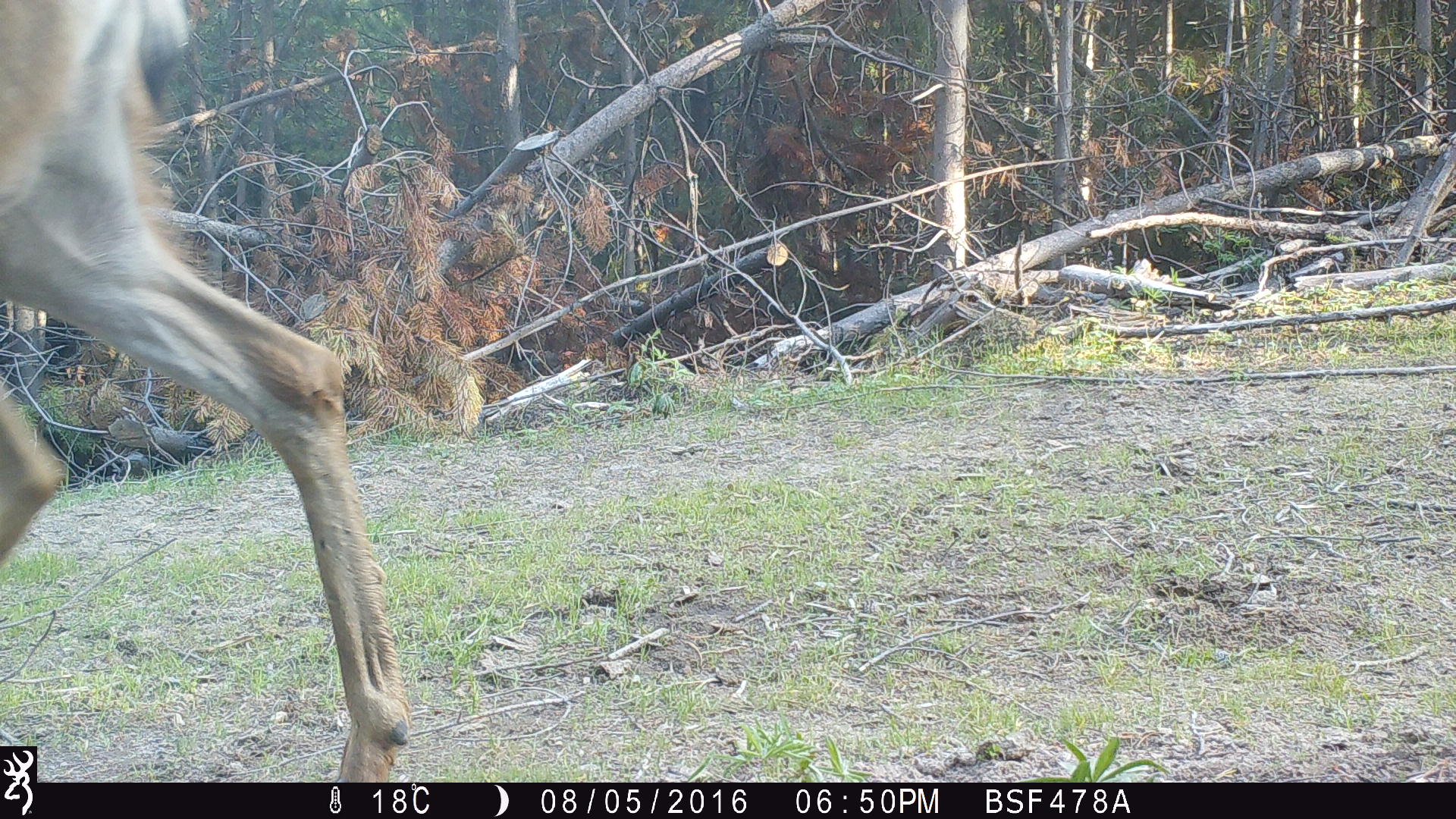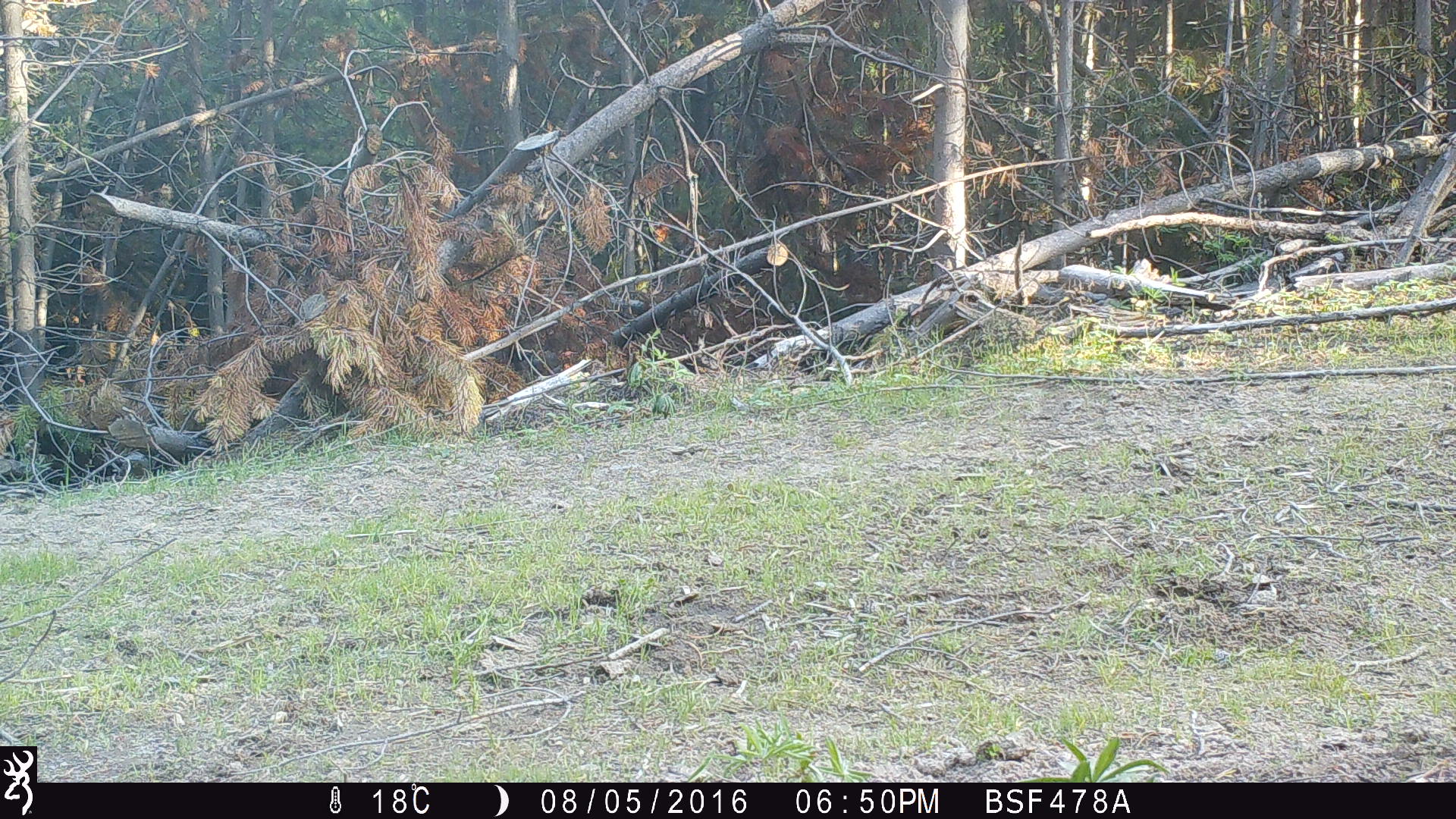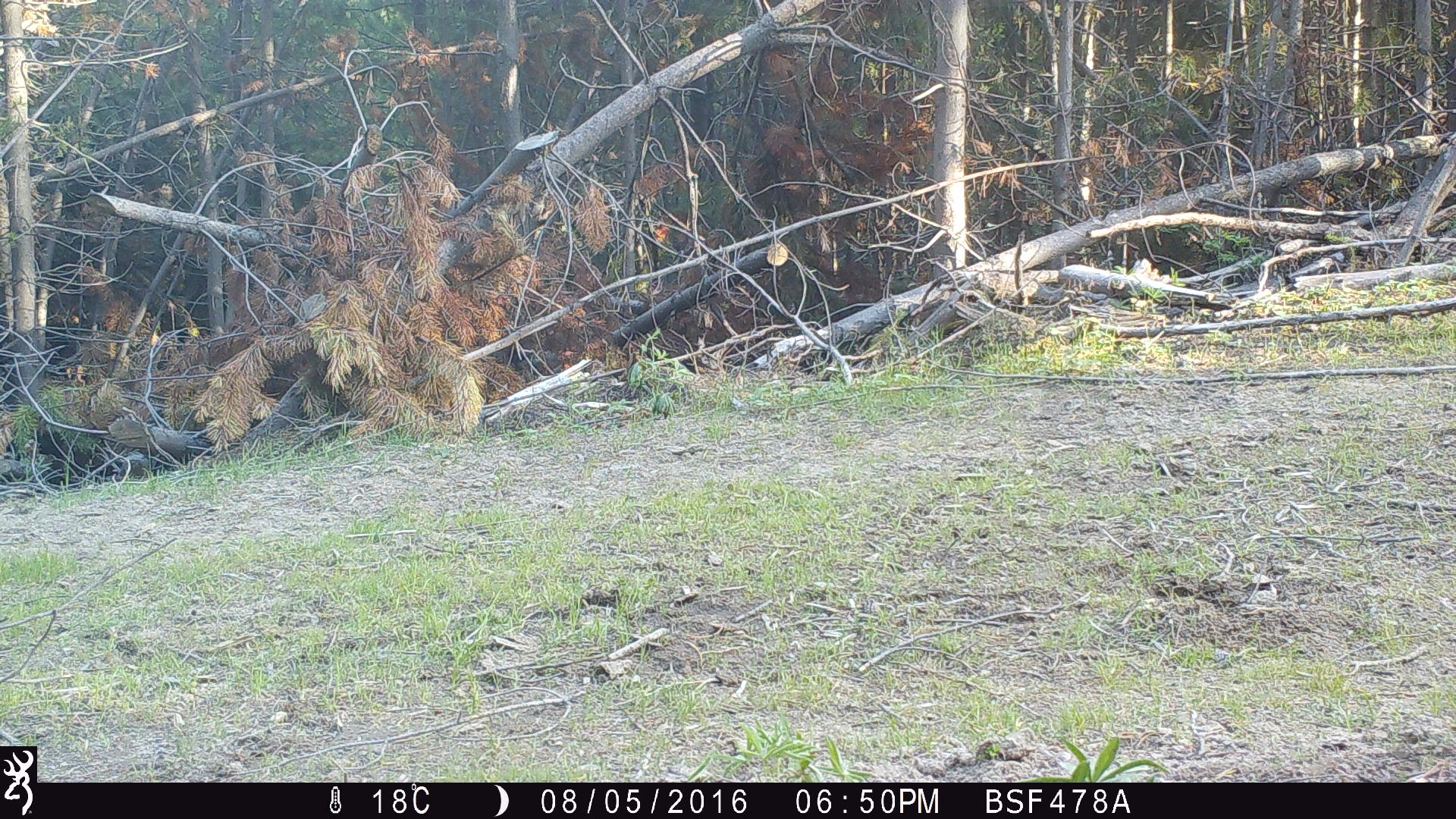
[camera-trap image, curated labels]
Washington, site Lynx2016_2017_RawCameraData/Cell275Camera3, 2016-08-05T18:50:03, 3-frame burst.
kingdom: Animalia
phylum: Chordata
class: Mammalia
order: Artiodactyla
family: Cervidae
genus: Odocoileus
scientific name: Odocoileus hemionus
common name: mule deer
Odocoileus hemionus (mule deer). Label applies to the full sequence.